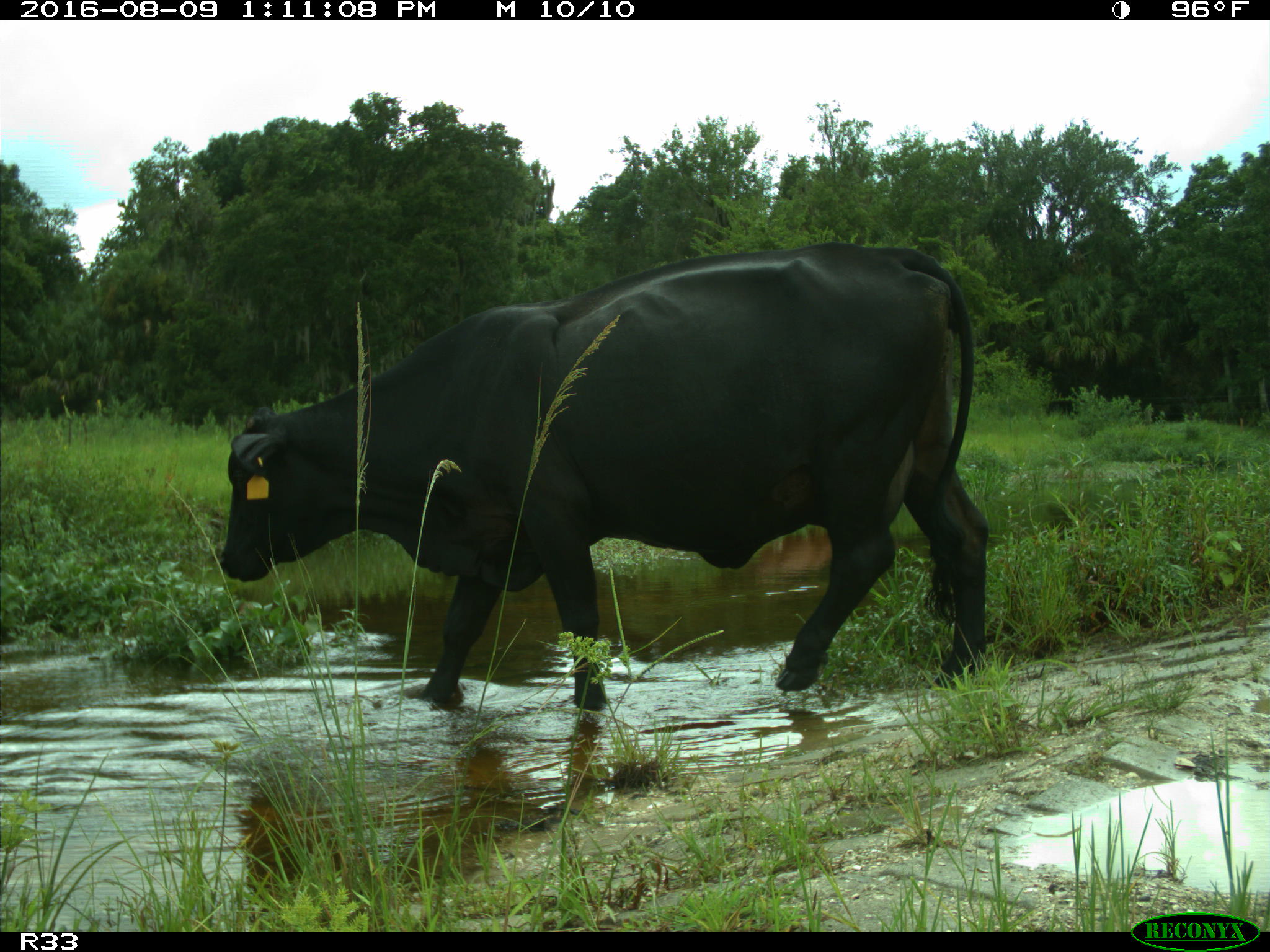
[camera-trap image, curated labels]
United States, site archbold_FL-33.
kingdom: Animalia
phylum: Chordata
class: Mammalia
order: Artiodactyla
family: Bovidae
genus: Bos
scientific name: Bos taurus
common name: domestic cow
Bos taurus (domestic cow).